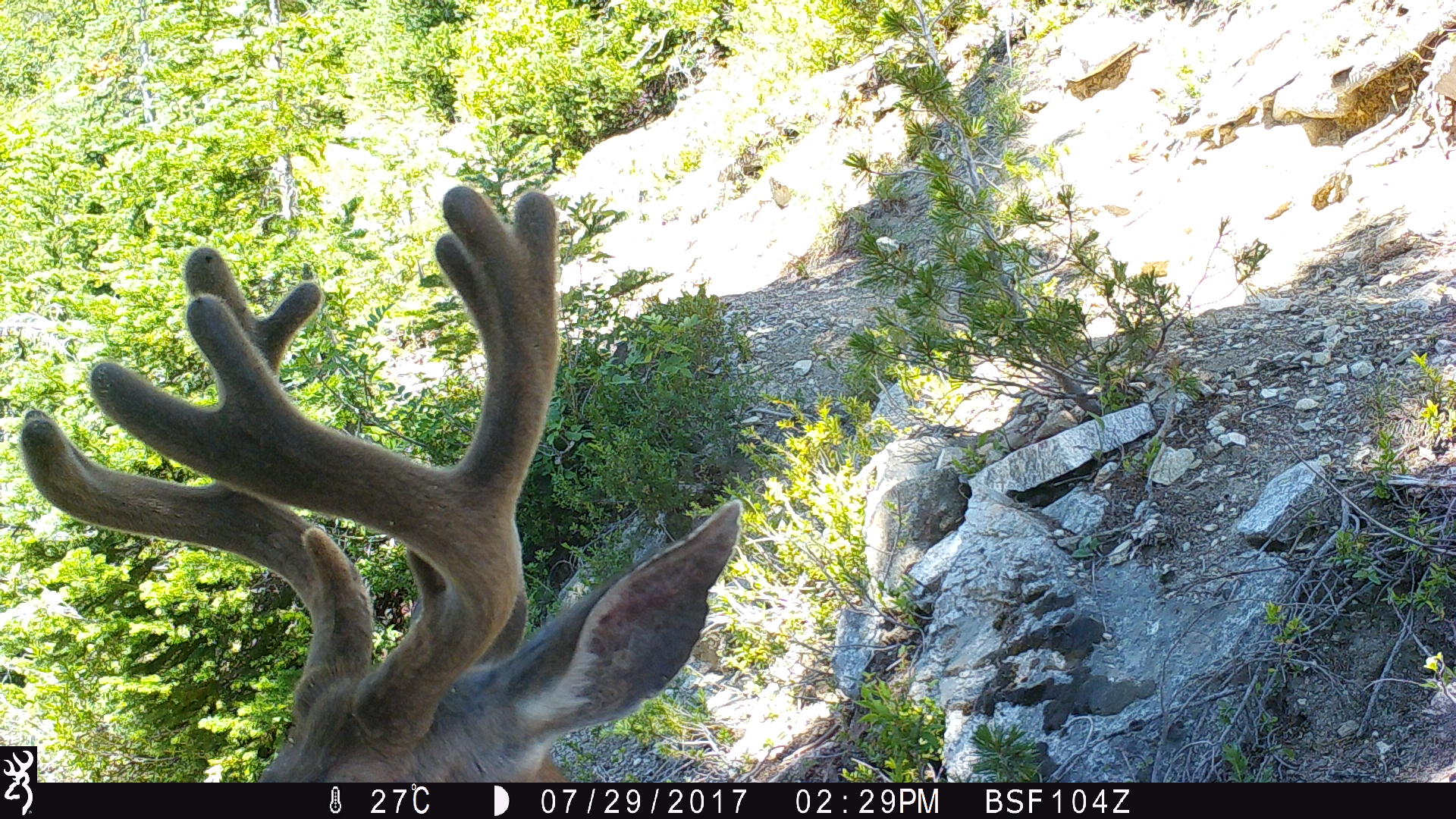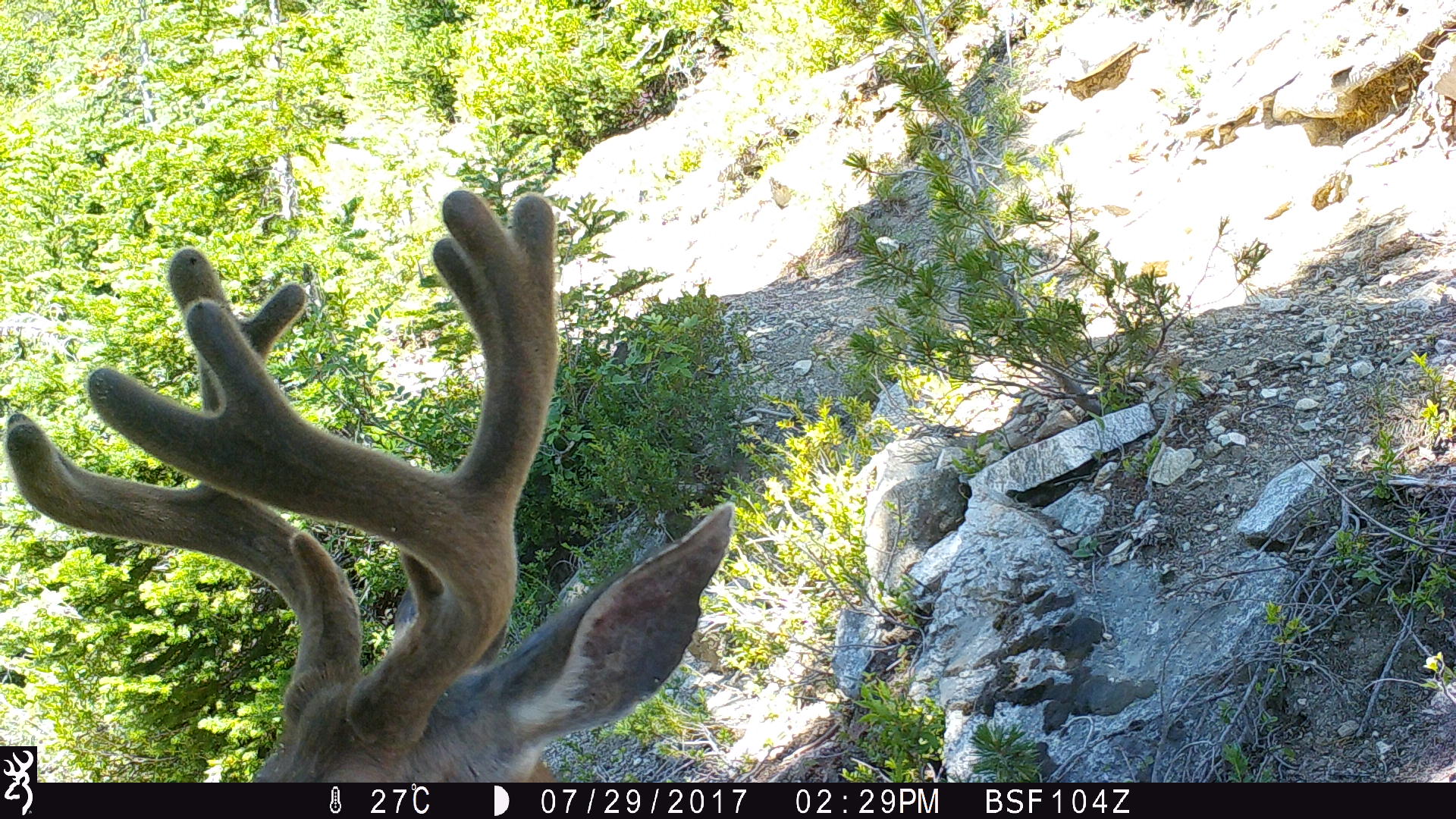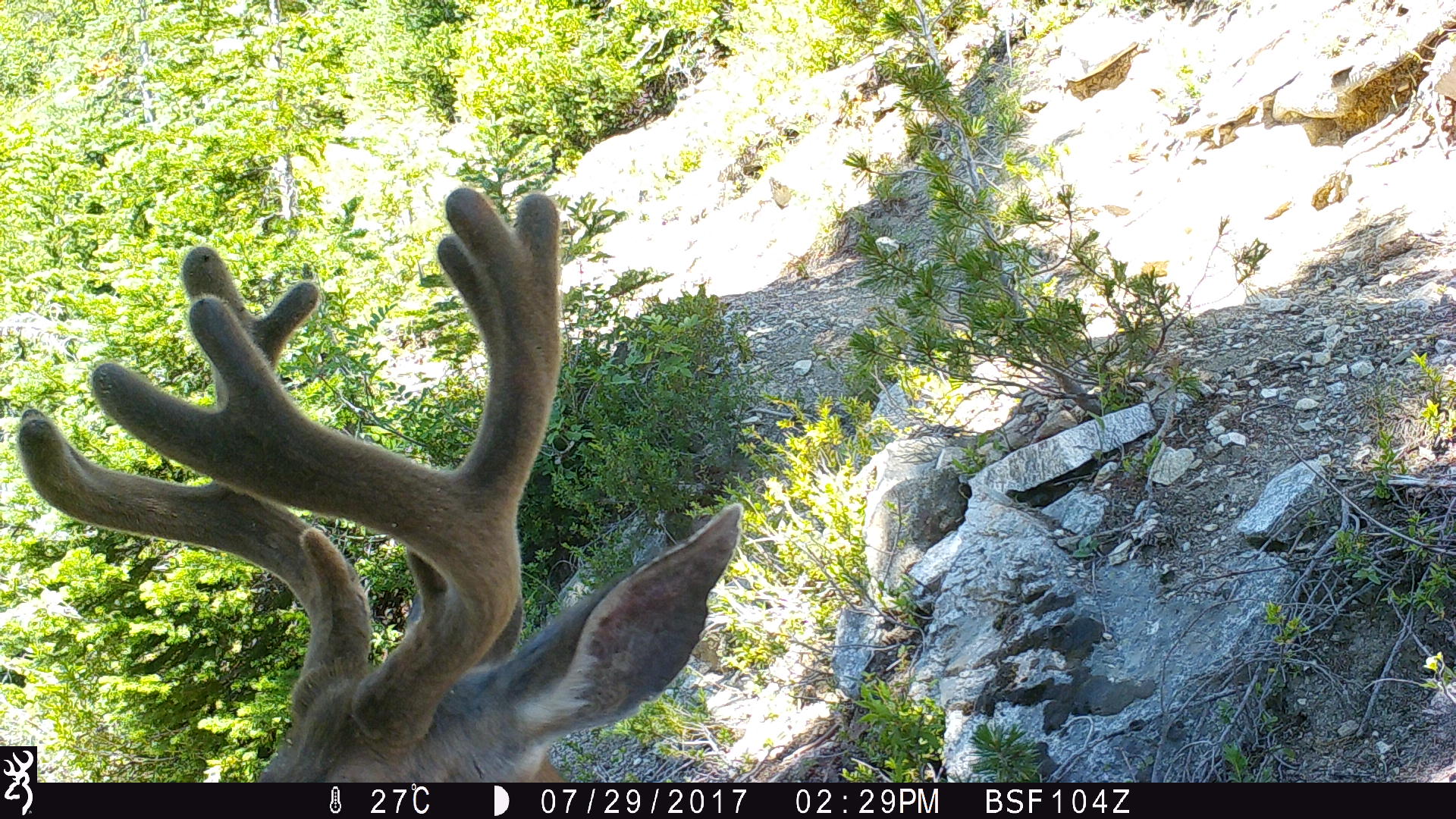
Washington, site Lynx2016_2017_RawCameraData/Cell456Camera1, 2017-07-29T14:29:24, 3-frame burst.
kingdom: Animalia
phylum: Chordata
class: Mammalia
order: Artiodactyla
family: Cervidae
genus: Odocoileus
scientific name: Odocoileus hemionus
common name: mule deer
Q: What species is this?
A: Odocoileus hemionus (mule deer).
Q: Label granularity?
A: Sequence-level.